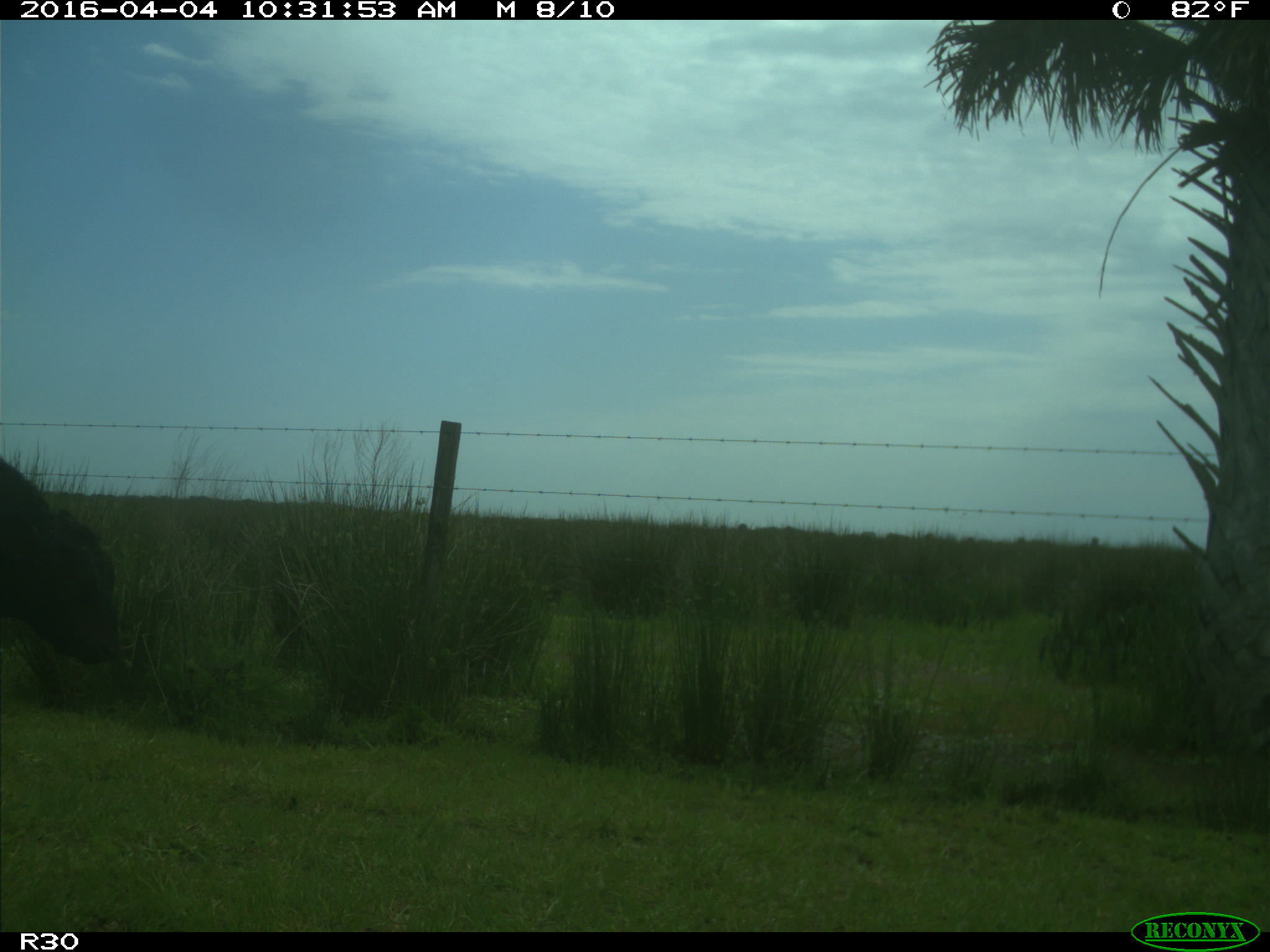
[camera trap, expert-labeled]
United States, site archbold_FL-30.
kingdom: Animalia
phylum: Chordata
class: Mammalia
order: Artiodactyla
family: Bovidae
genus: Bos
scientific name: Bos taurus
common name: domestic cow